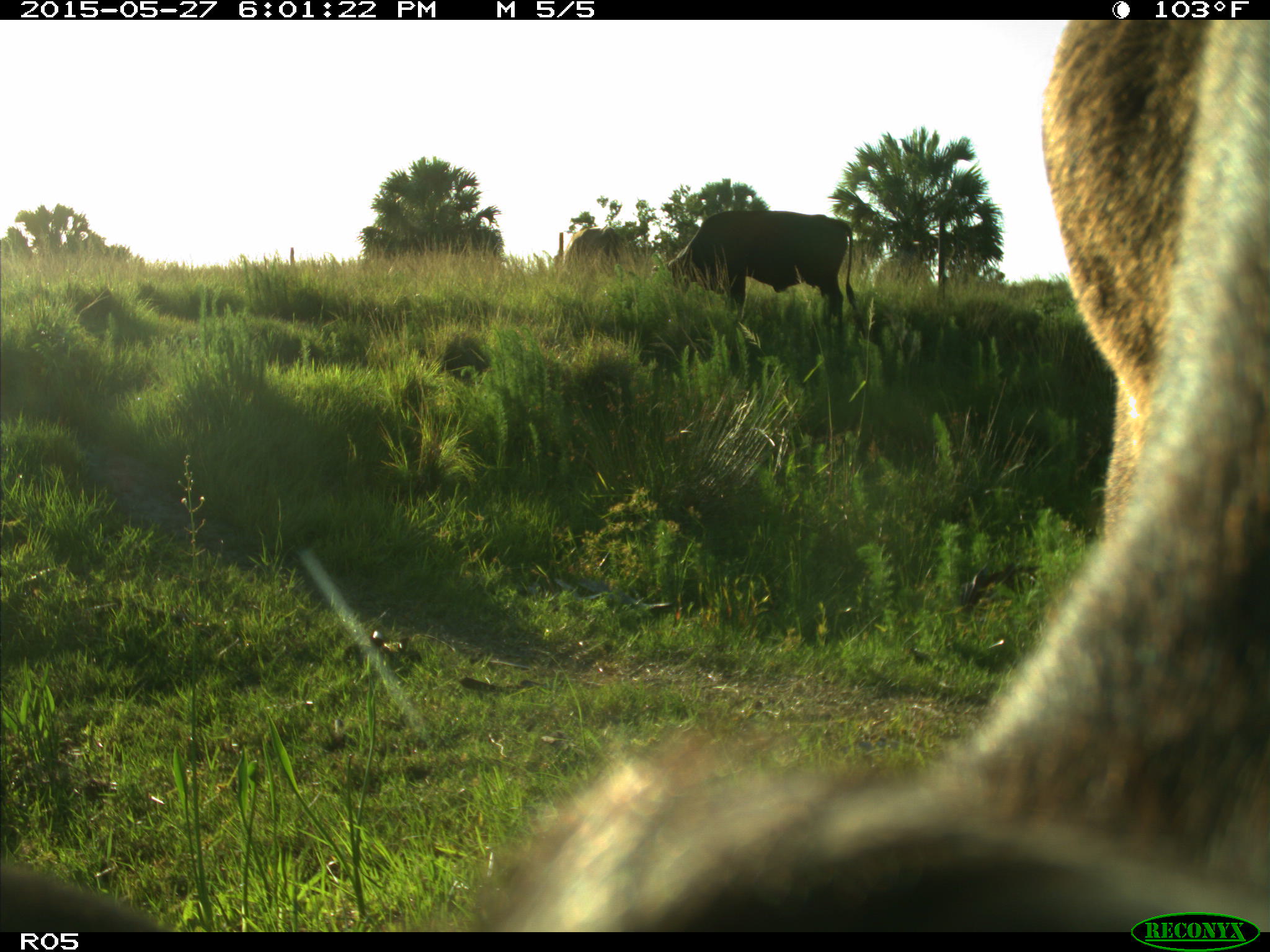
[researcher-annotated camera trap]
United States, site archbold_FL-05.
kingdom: Animalia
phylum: Chordata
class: Mammalia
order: Artiodactyla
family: Bovidae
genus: Bos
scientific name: Bos taurus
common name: domestic cow